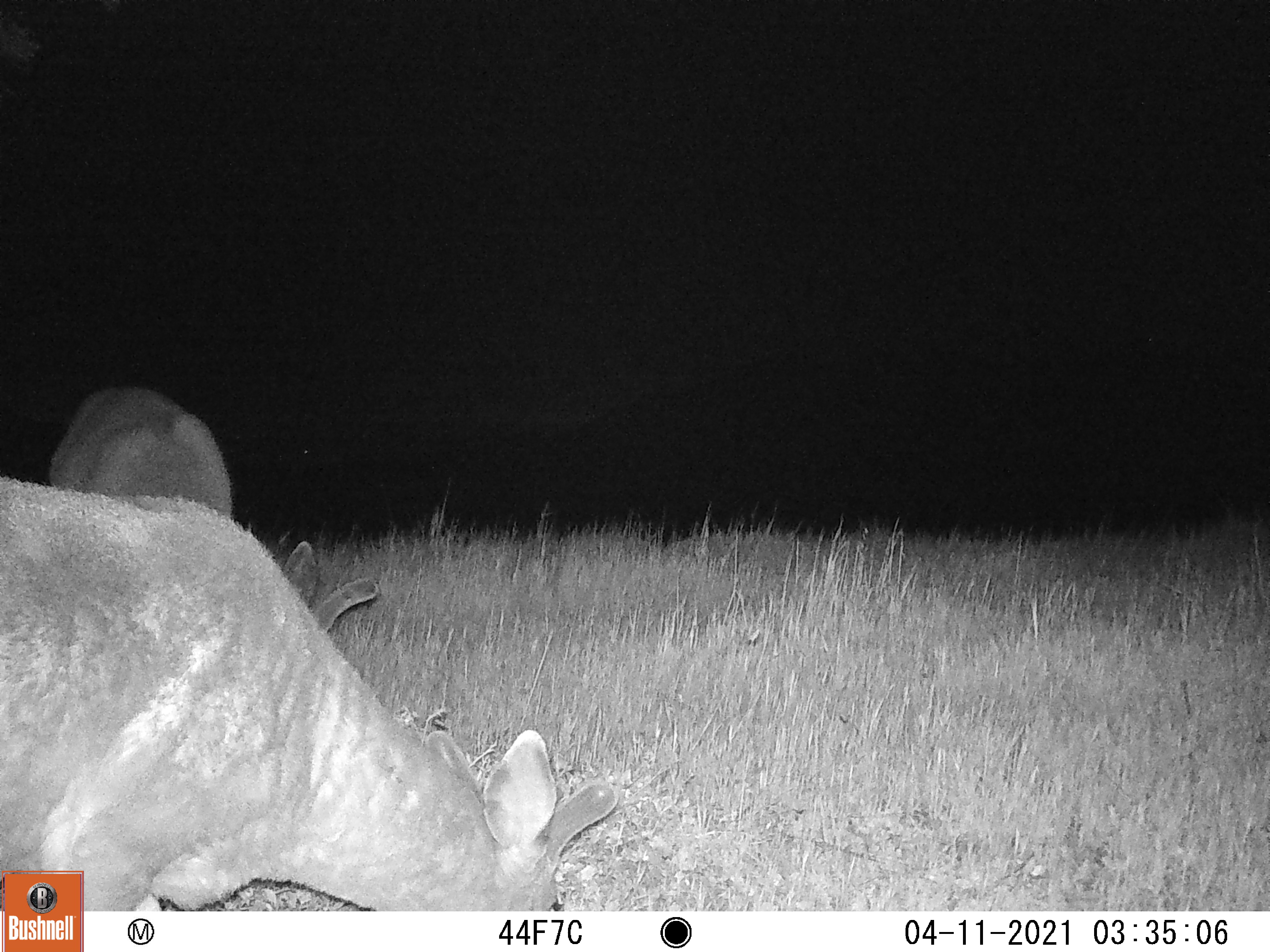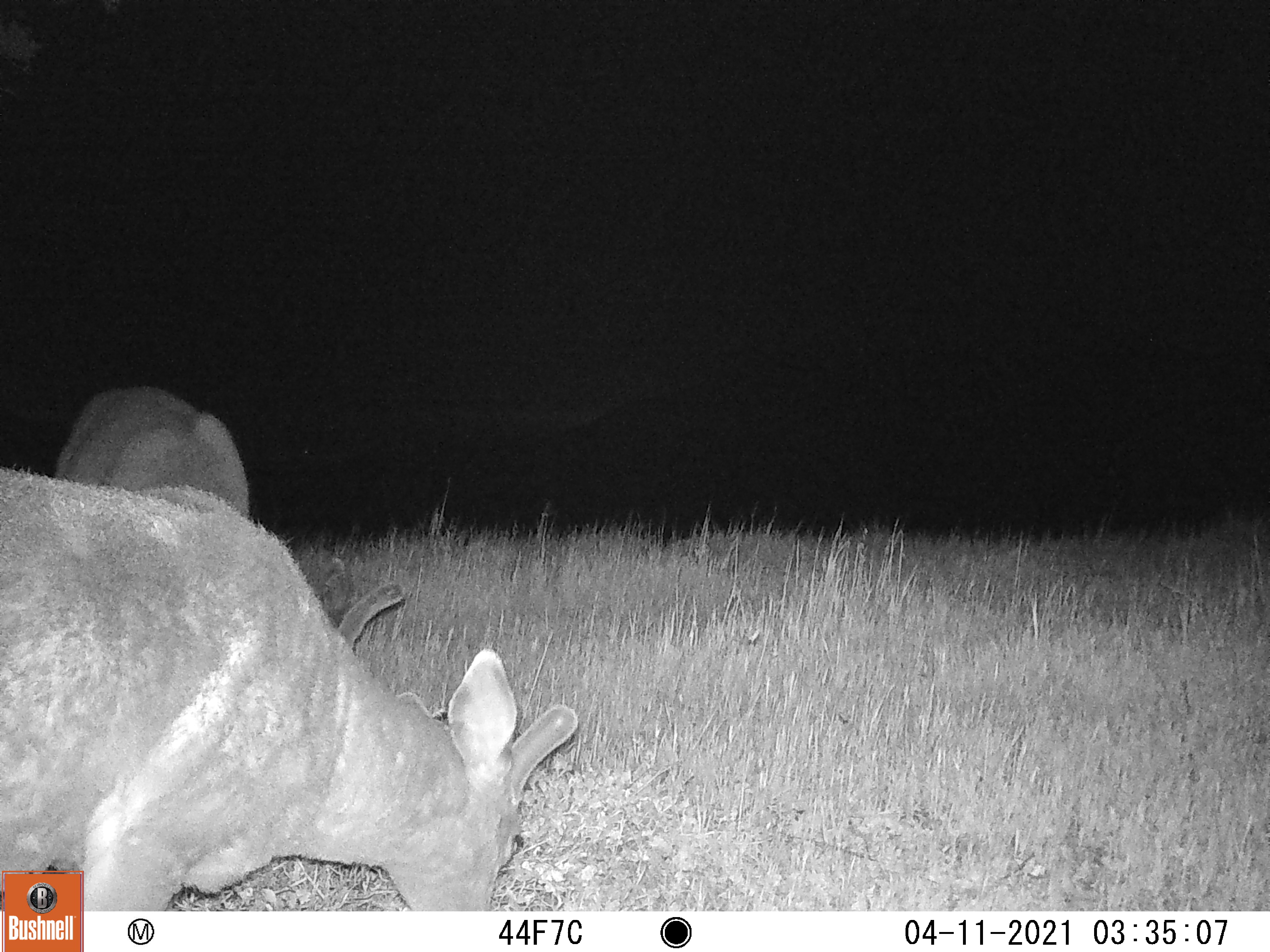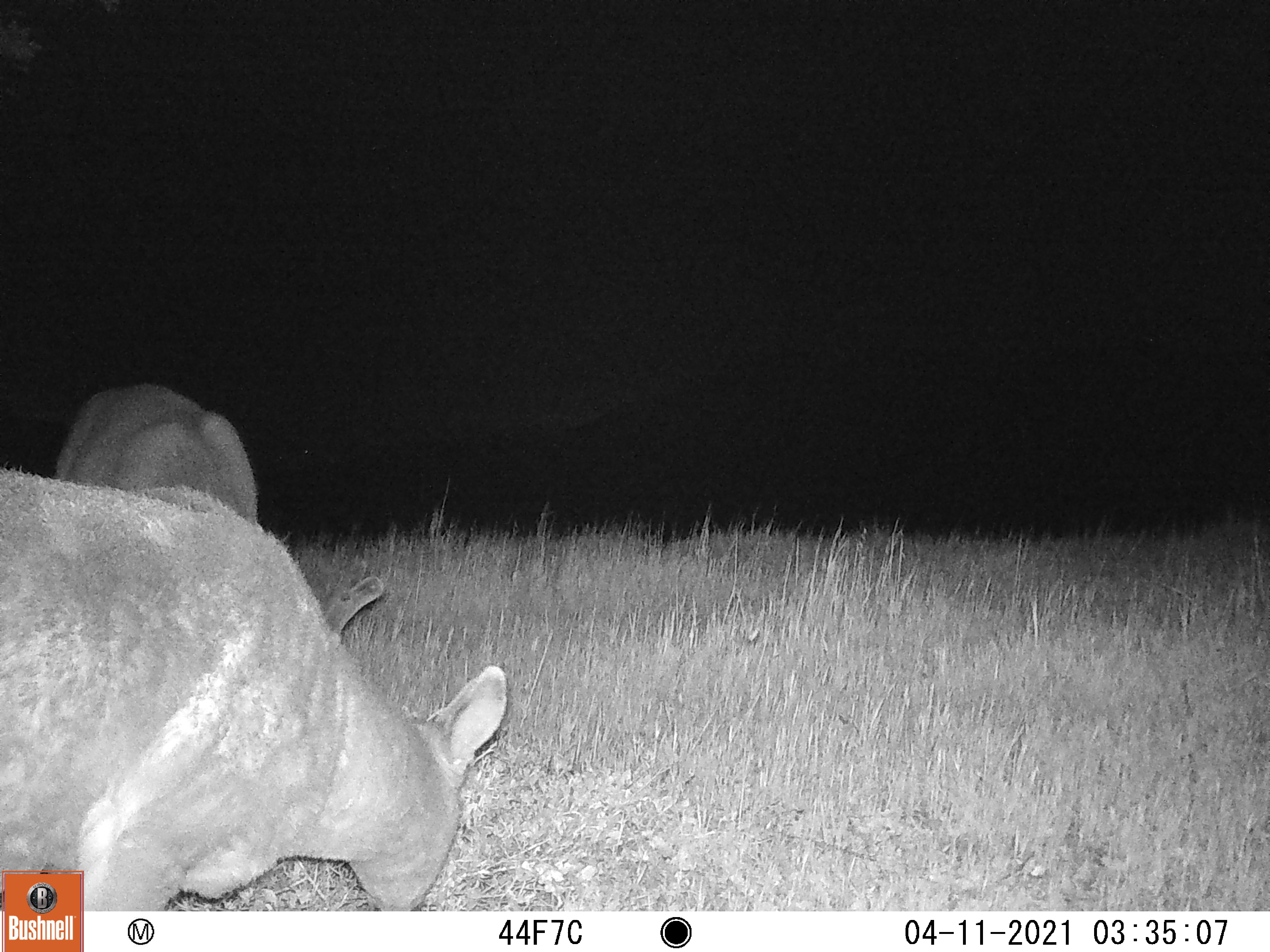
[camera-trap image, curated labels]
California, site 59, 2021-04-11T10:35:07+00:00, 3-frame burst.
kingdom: Animalia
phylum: Chordata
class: Mammalia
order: Artiodactyla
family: Cervidae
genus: Odocoileus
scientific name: Odocoileus hemionus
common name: mule deer